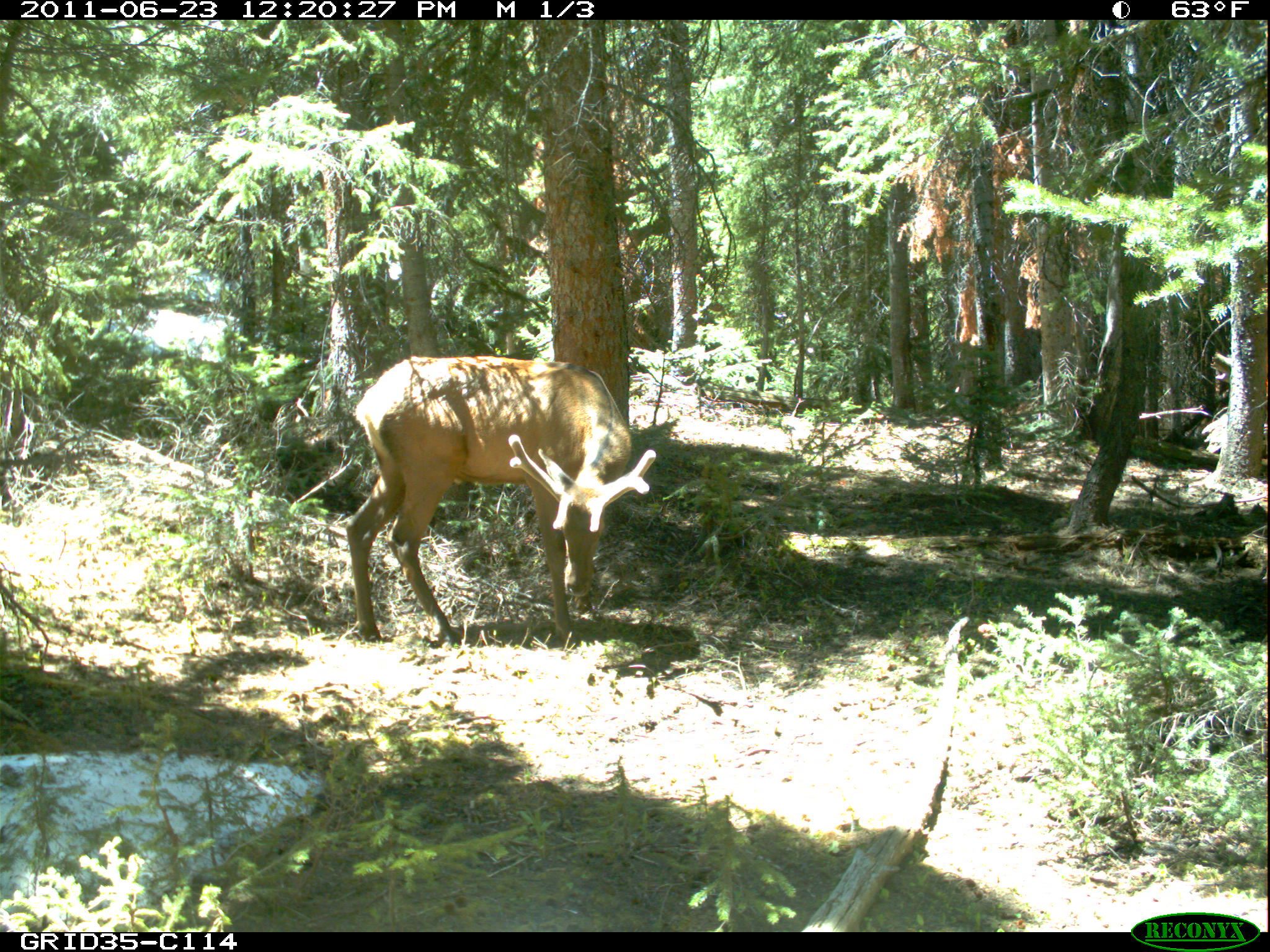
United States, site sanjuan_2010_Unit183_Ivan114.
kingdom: Animalia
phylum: Chordata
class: Mammalia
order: Artiodactyla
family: Cervidae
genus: Cervus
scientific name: Cervus elaphus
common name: red deer